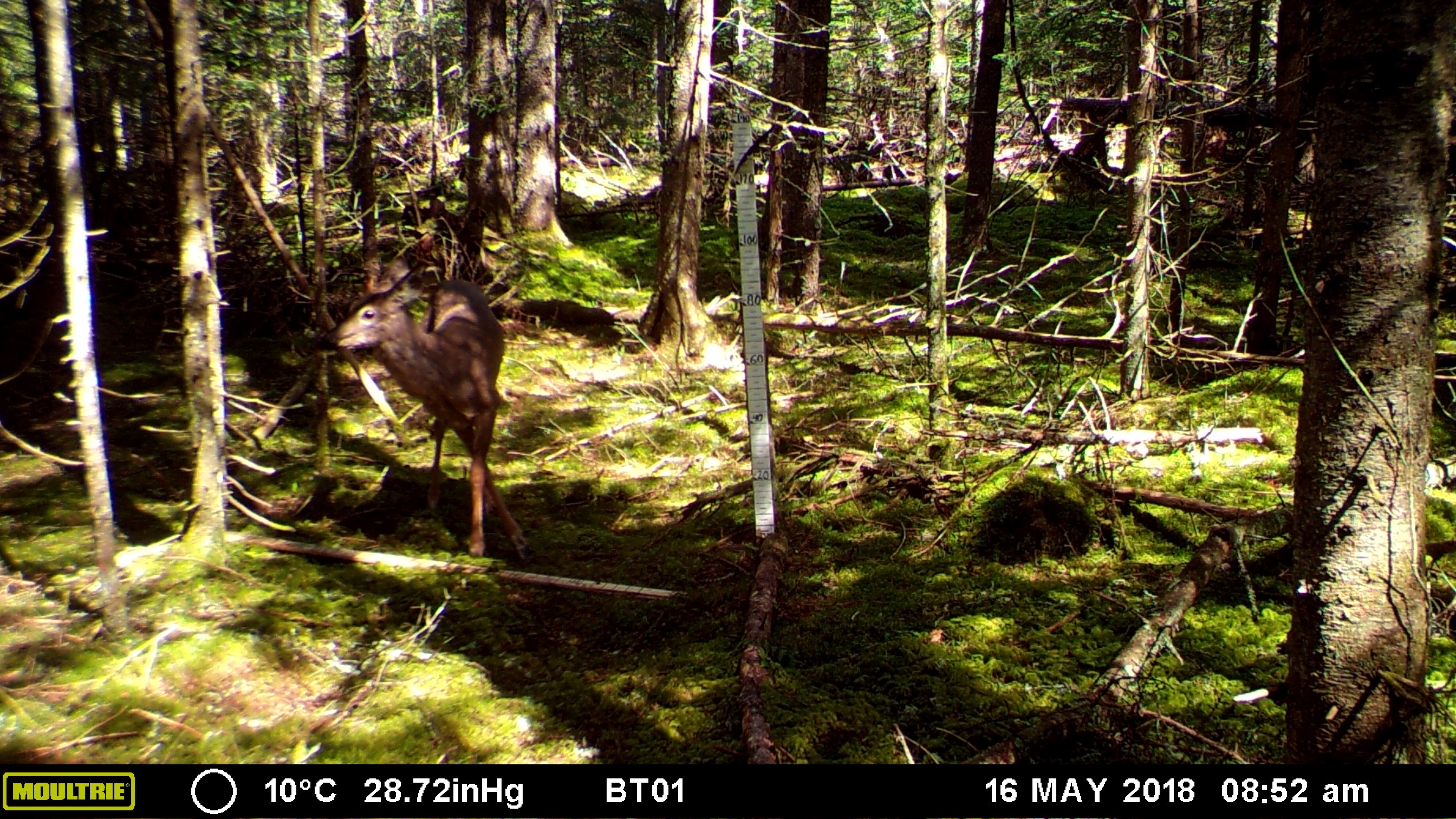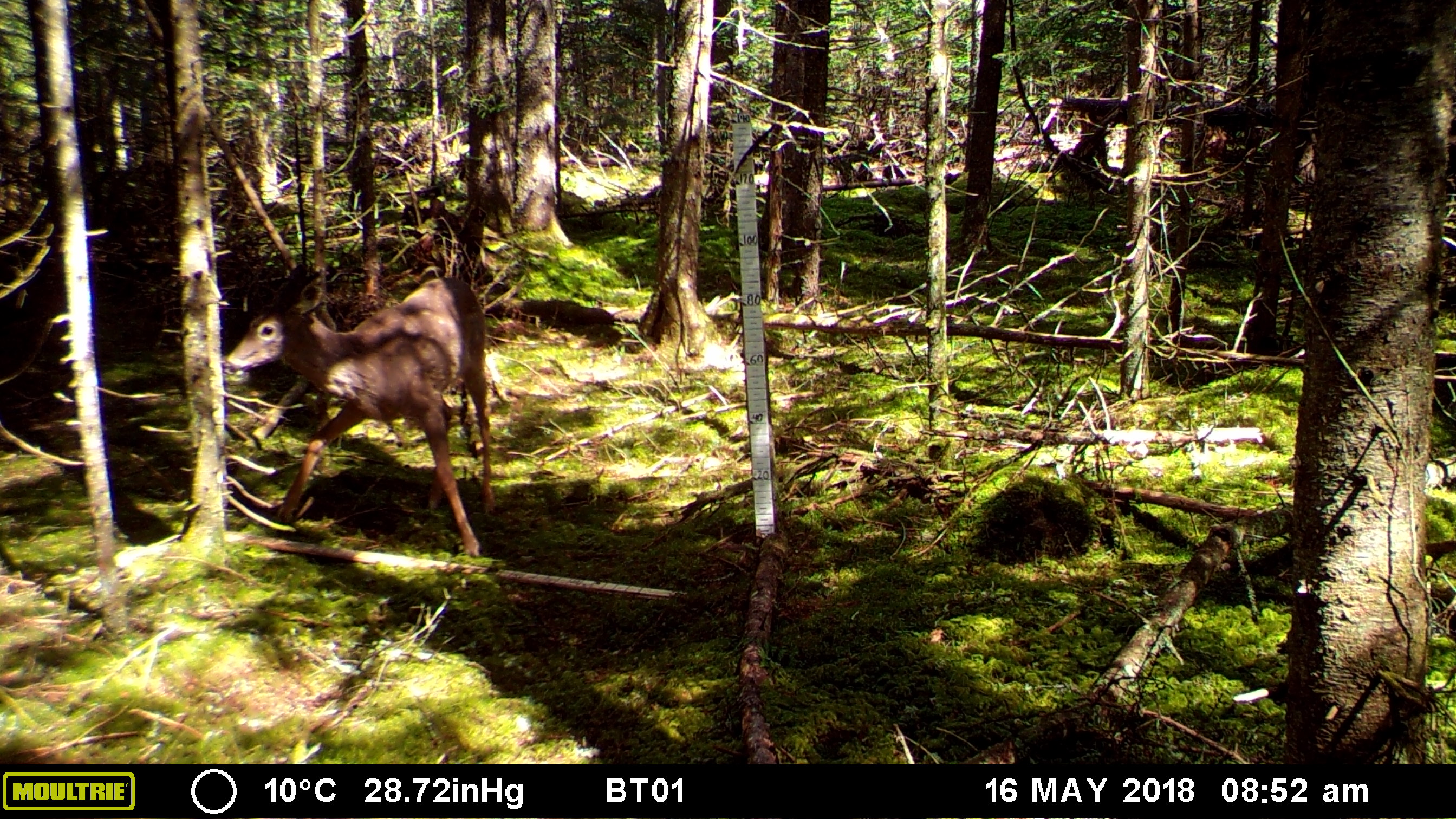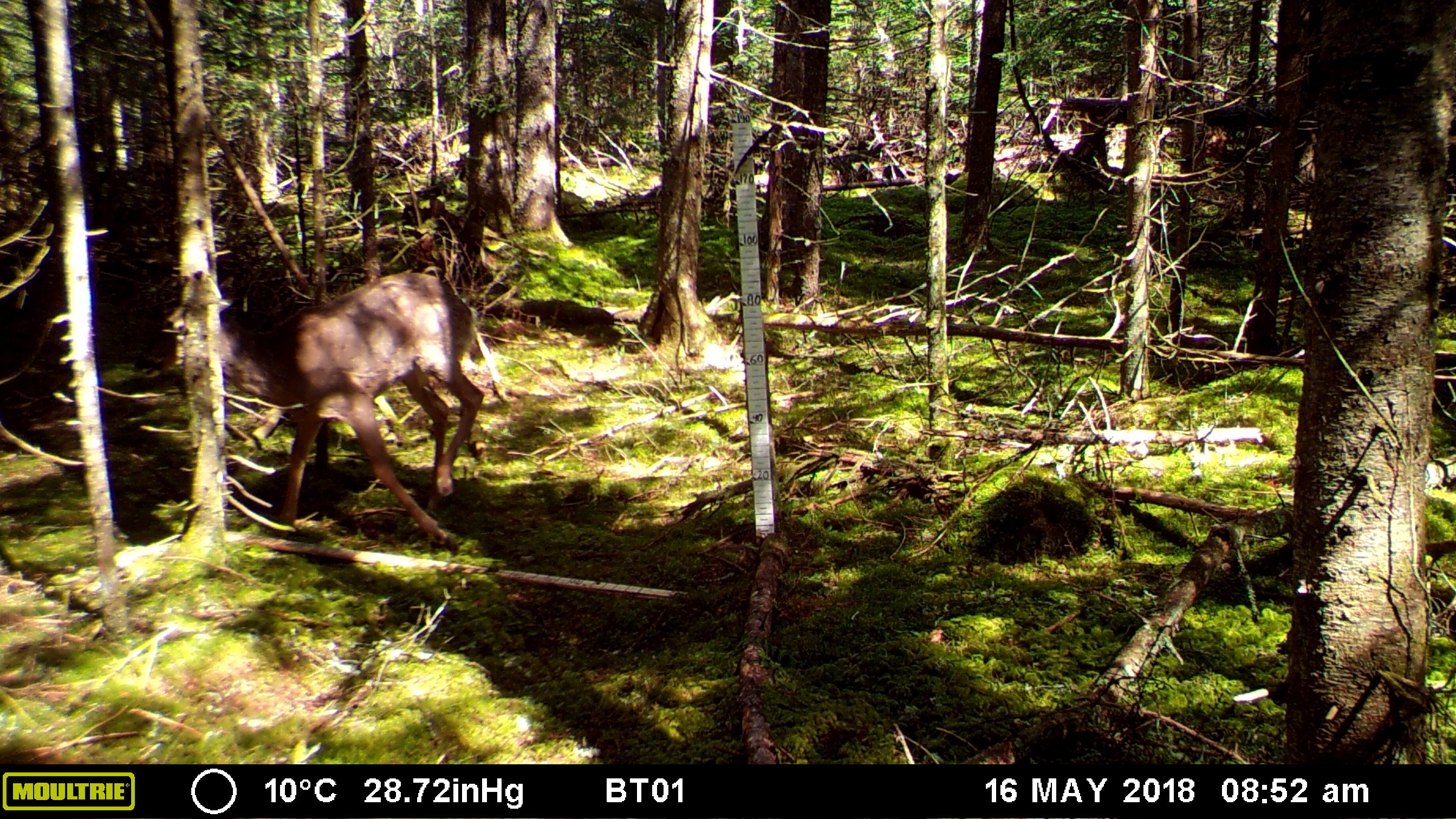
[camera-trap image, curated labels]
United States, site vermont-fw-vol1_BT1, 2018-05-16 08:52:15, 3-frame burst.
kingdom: Animalia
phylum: Chordata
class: Mammalia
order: Artiodactyla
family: Cervidae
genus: Odocoileus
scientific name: Odocoileus virginianus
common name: white-tailed deer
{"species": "white-tailed deer (Odocoileus virginianus)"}